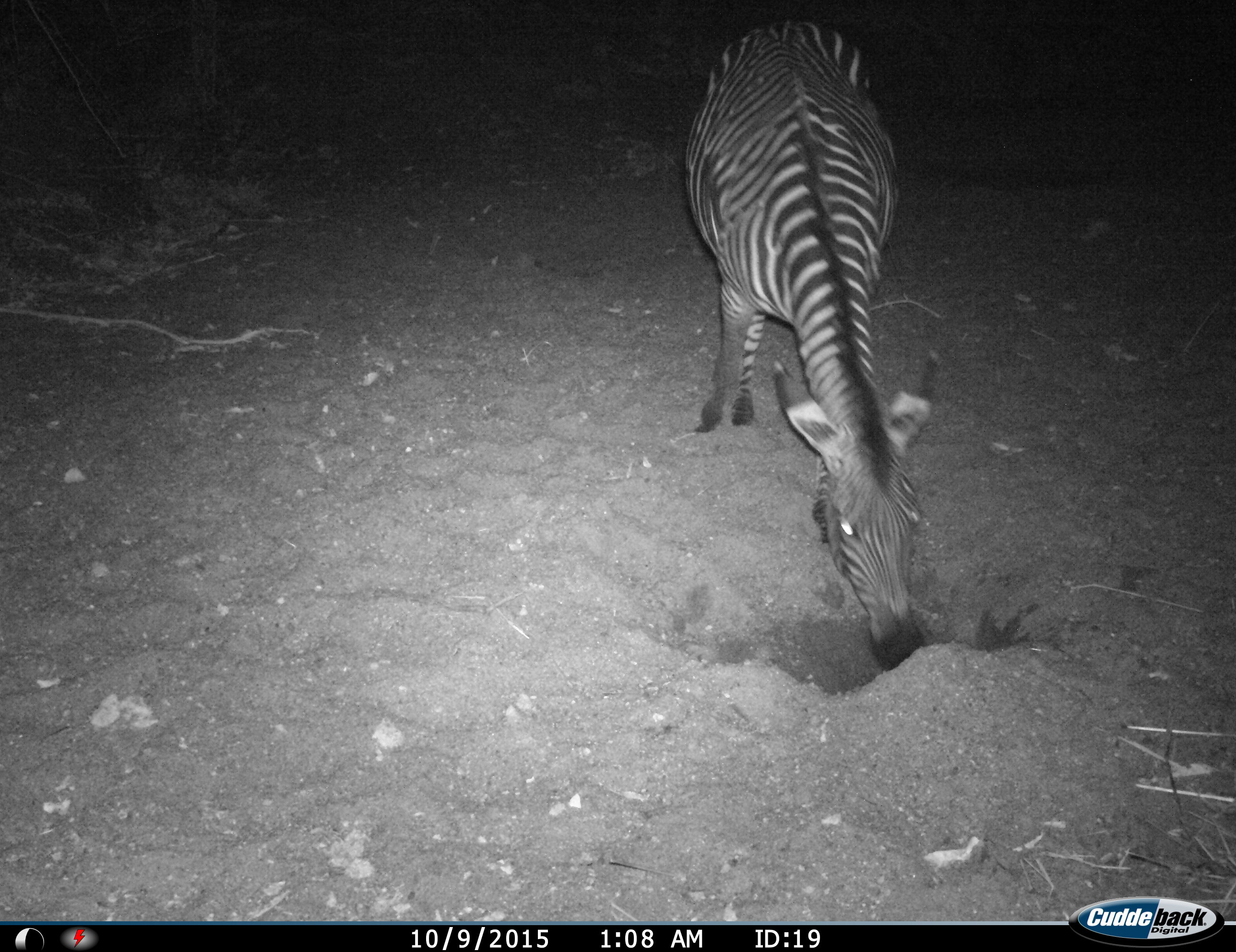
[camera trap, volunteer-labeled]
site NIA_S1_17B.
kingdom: Animalia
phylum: Chordata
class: Mammalia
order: Perissodactyla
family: Equidae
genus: Equus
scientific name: Equus quagga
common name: plains zebra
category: zebraplains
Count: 1.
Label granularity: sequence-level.